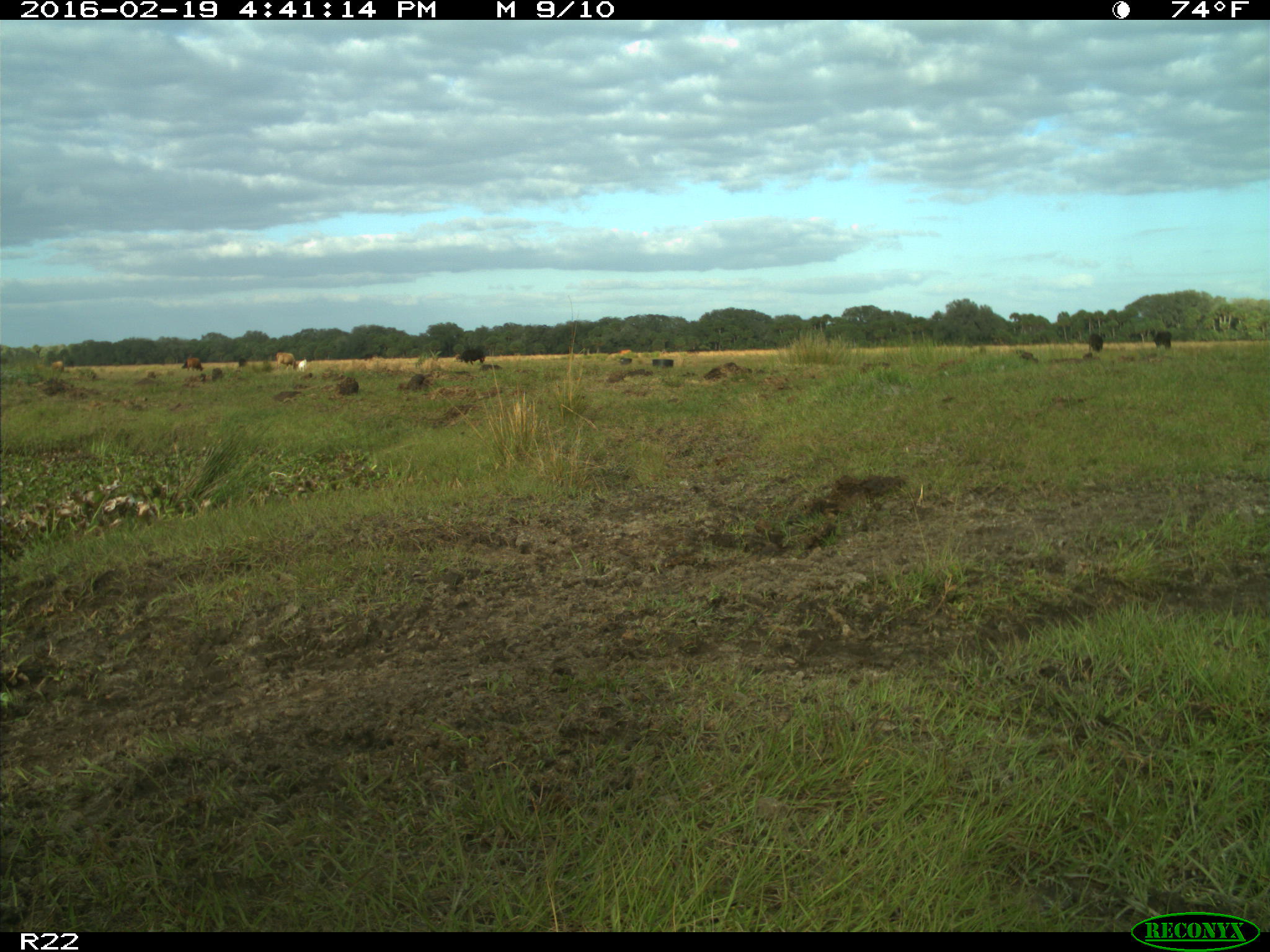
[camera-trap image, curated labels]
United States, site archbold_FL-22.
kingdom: Animalia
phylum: Chordata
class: Mammalia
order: Artiodactyla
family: Bovidae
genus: Bos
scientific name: Bos taurus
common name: domestic cow